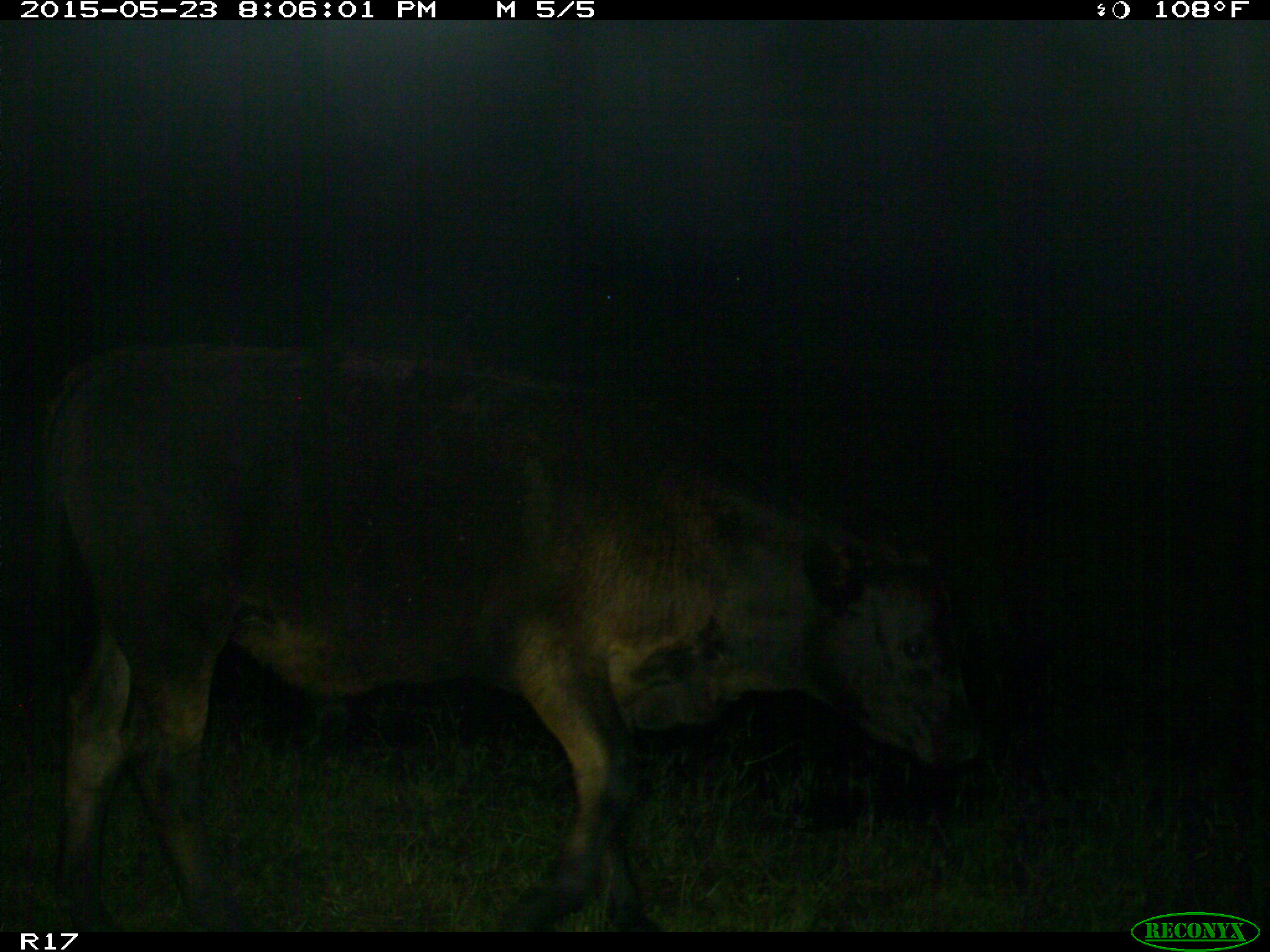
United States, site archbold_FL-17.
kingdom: Animalia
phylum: Chordata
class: Mammalia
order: Artiodactyla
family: Bovidae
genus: Bos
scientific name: Bos taurus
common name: domestic cow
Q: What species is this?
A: Bos taurus (domestic cow).